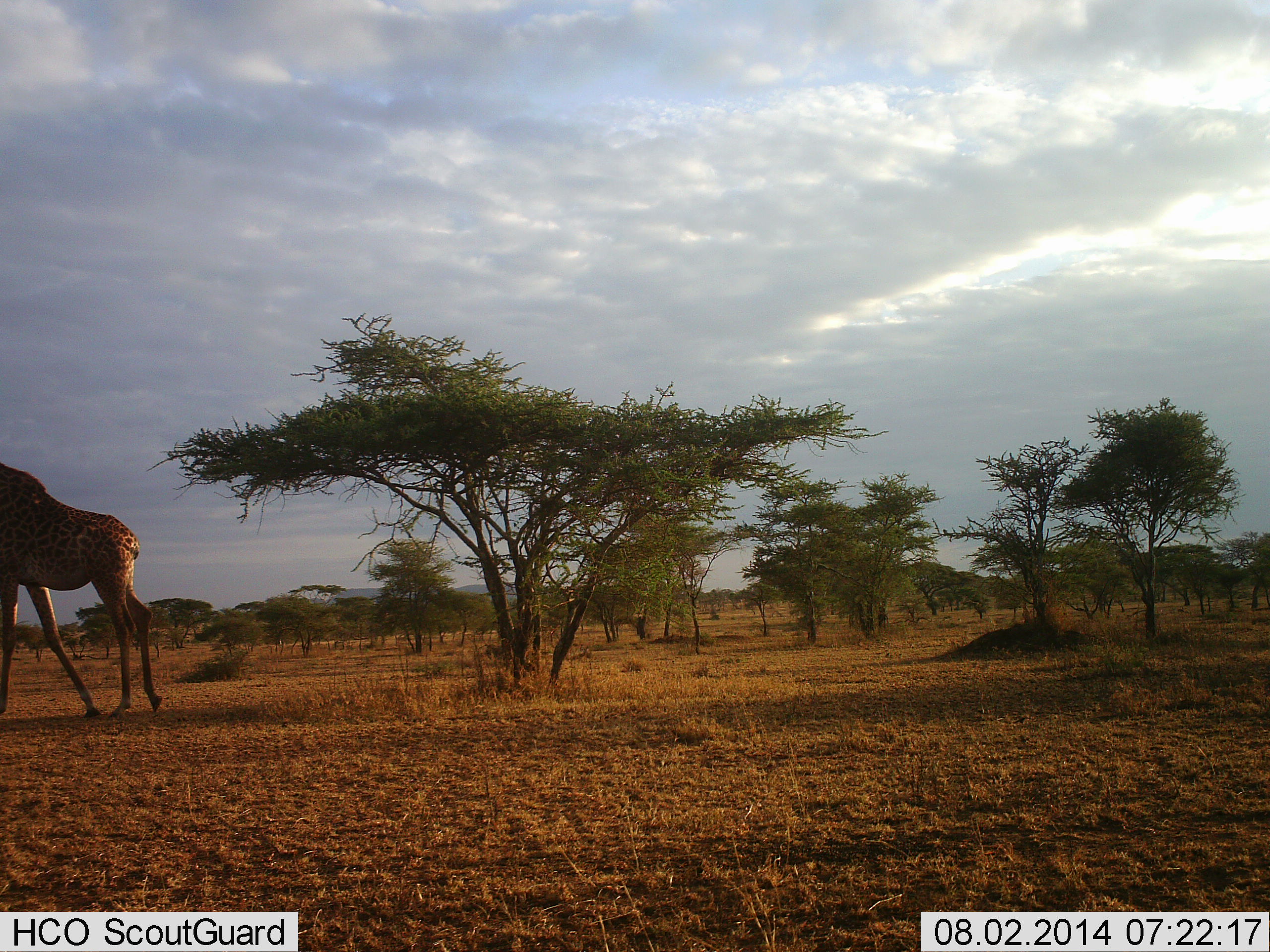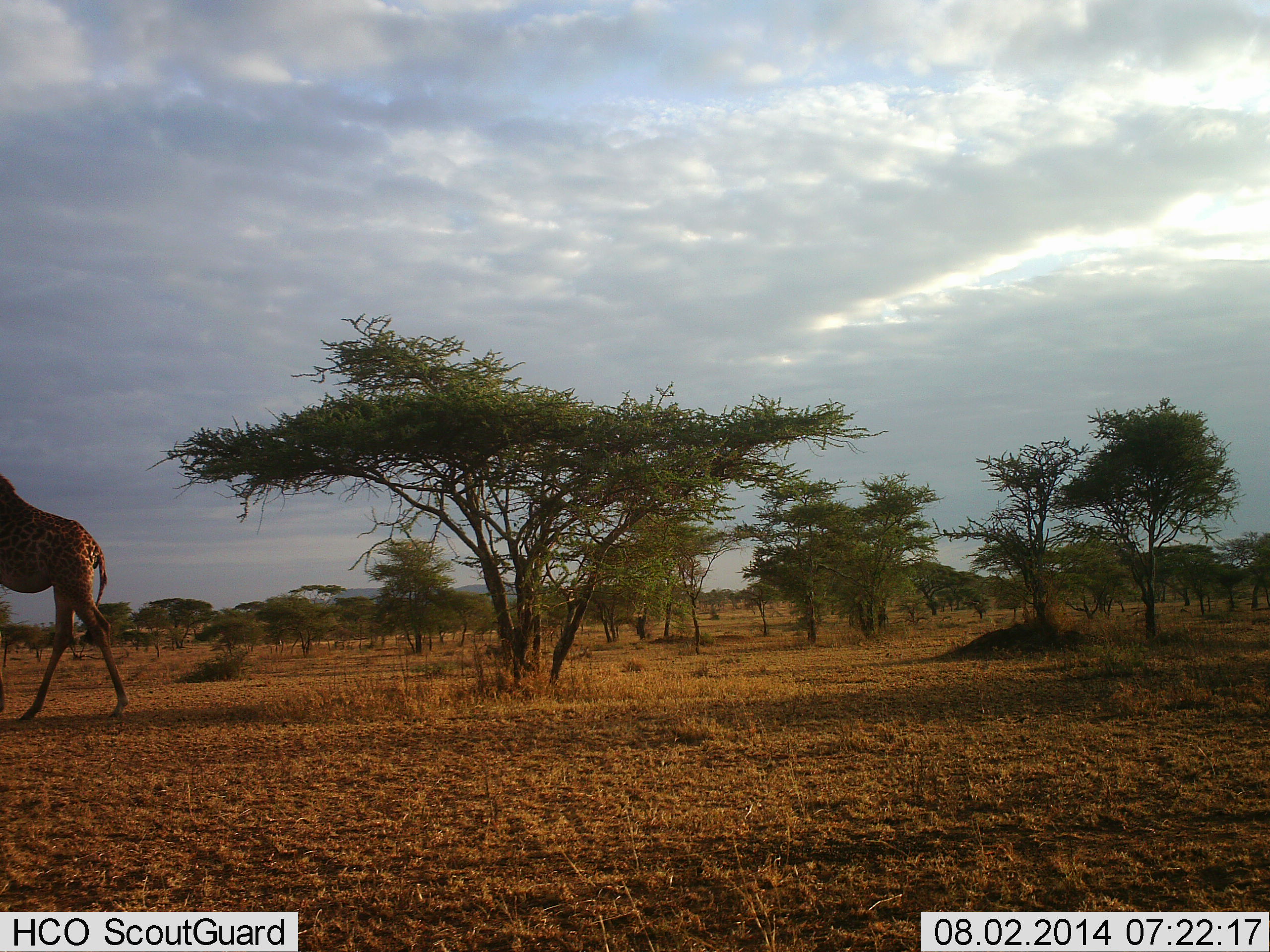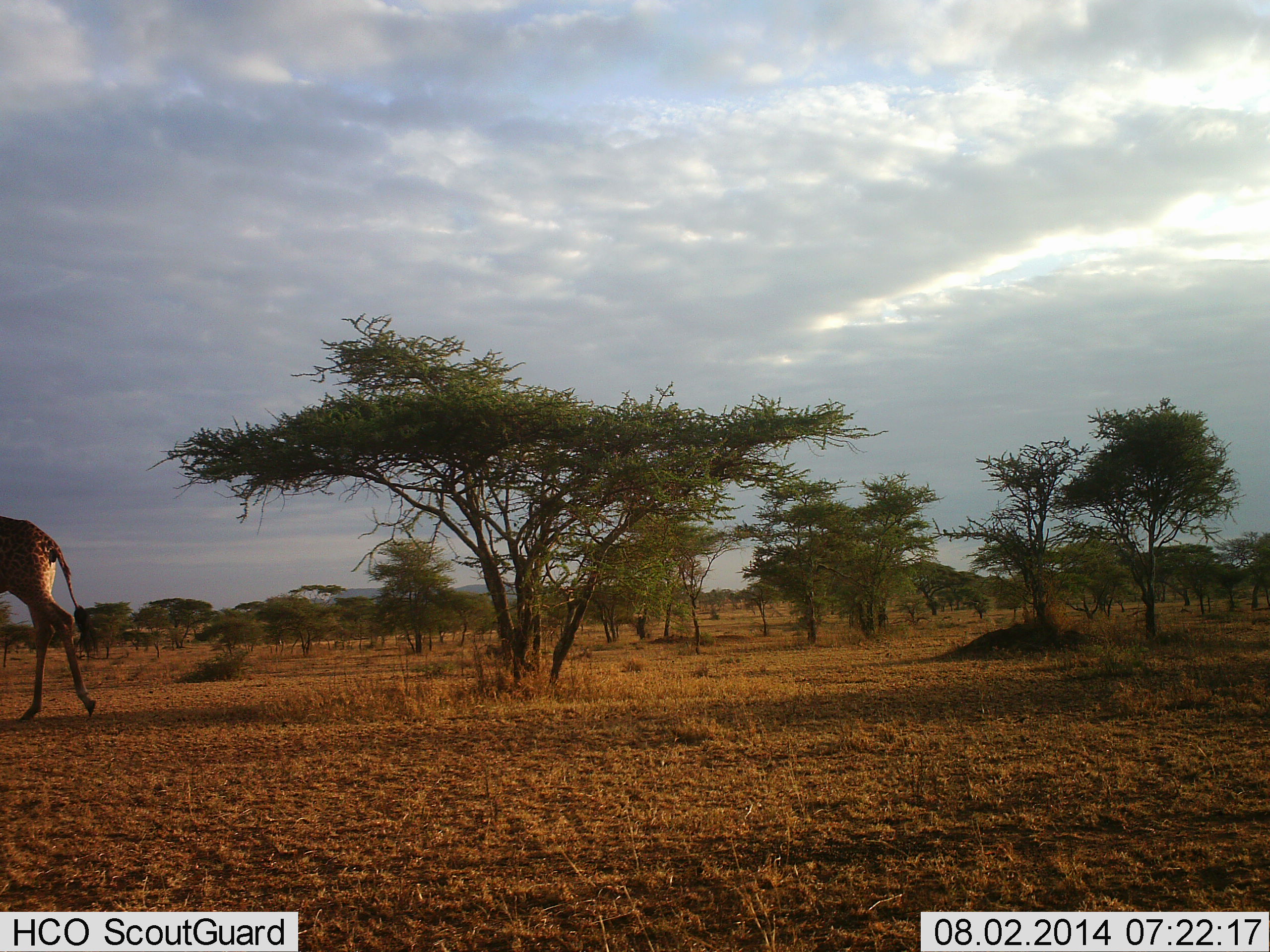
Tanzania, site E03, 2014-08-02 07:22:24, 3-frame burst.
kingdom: Animalia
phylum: Chordata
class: Mammalia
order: Artiodactyla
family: Giraffidae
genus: Giraffa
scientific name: Giraffa camelopardalis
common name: giraffe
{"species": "giraffe (Giraffa camelopardalis)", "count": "1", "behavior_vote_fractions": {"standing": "0%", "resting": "0%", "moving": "100%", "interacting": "0%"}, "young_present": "0%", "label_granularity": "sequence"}